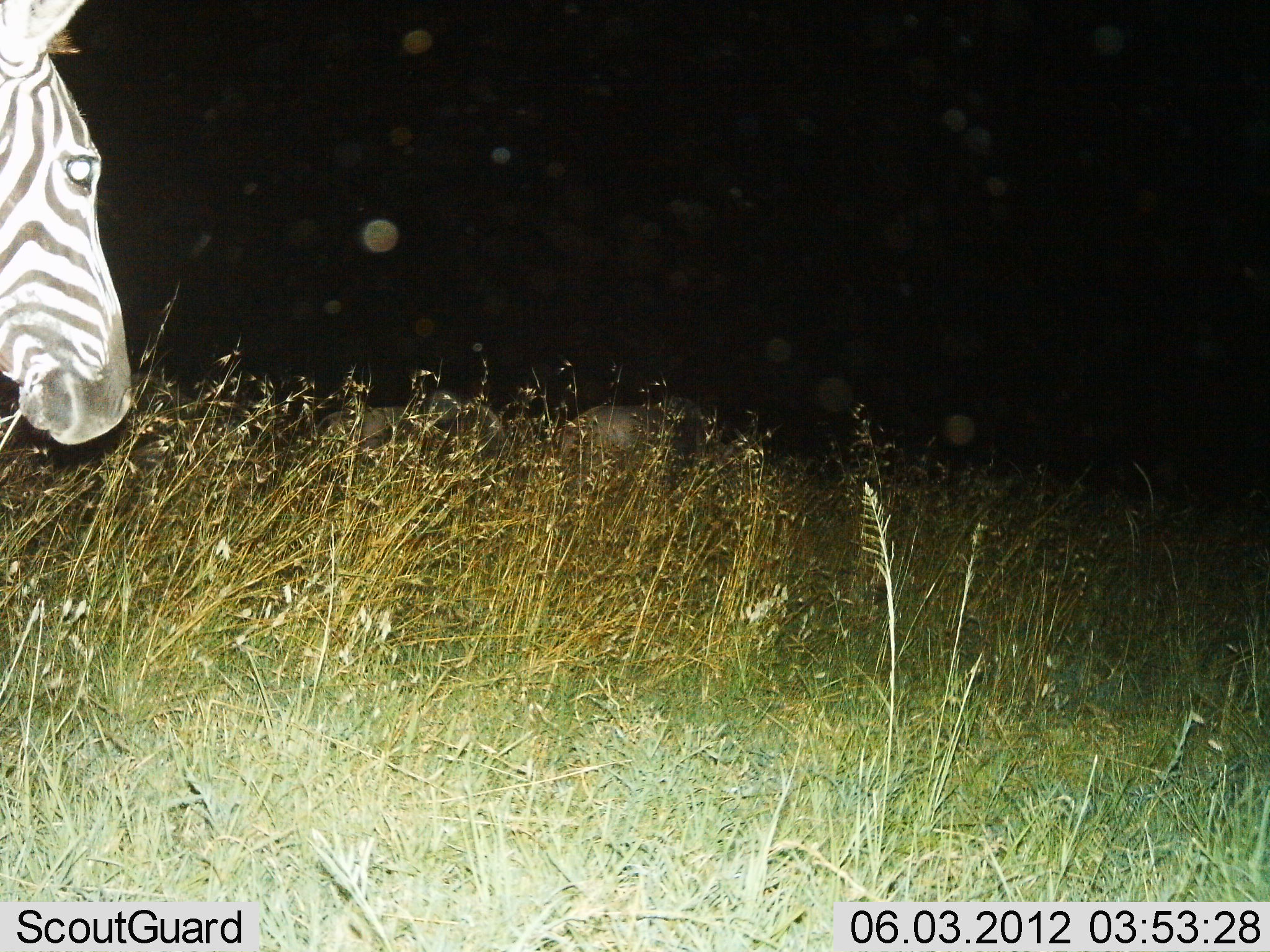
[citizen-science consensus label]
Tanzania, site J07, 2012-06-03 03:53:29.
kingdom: Animalia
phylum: Chordata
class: Mammalia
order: Perissodactyla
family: Equidae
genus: Equus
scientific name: Equus quagga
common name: plains zebra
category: zebra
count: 1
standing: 82%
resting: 0%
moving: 9%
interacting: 0%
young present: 0%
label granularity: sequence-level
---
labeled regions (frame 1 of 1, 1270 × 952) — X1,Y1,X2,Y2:
animal: 1,0,133,452; 316,390,512,506; 566,396,729,492